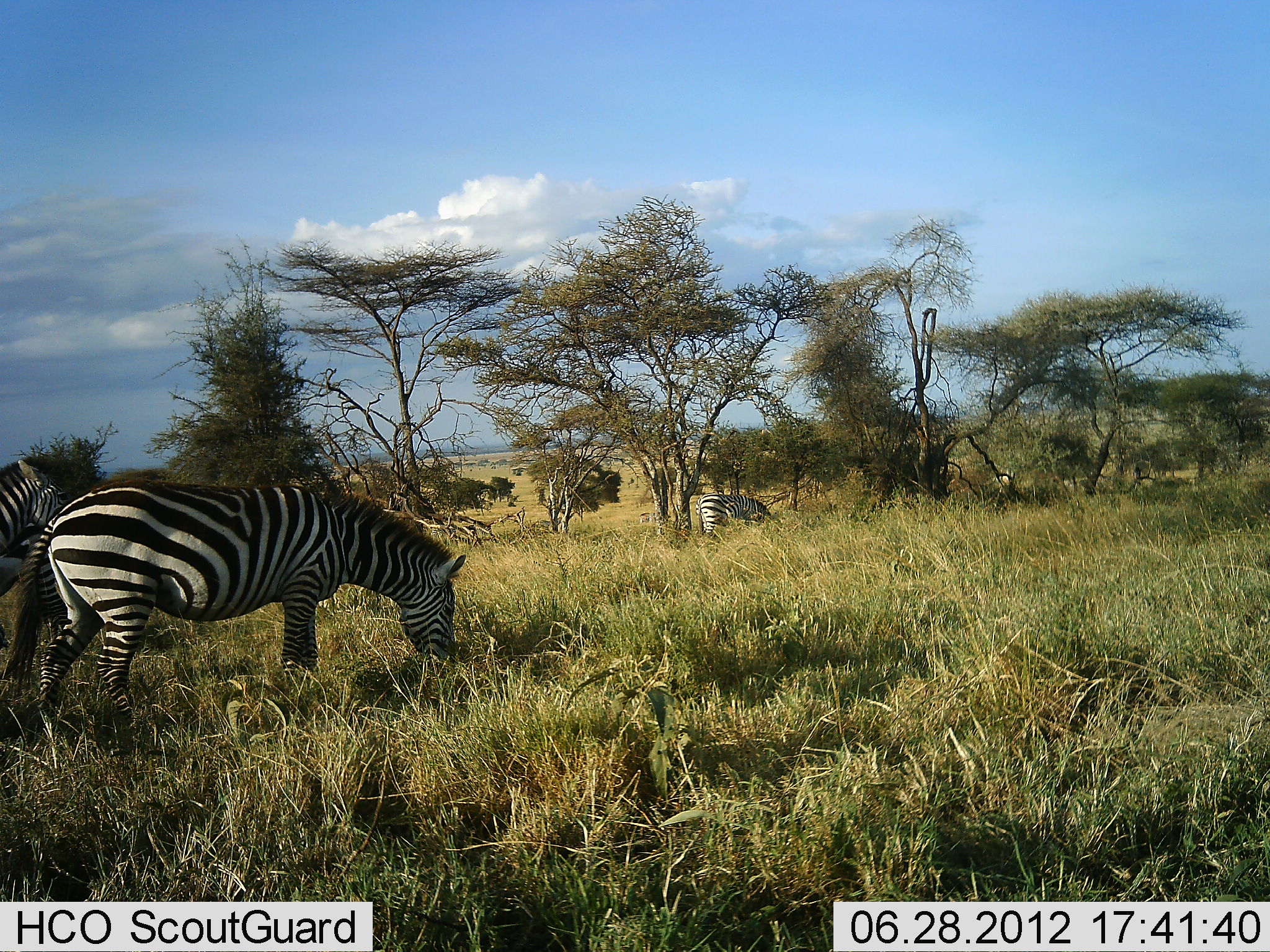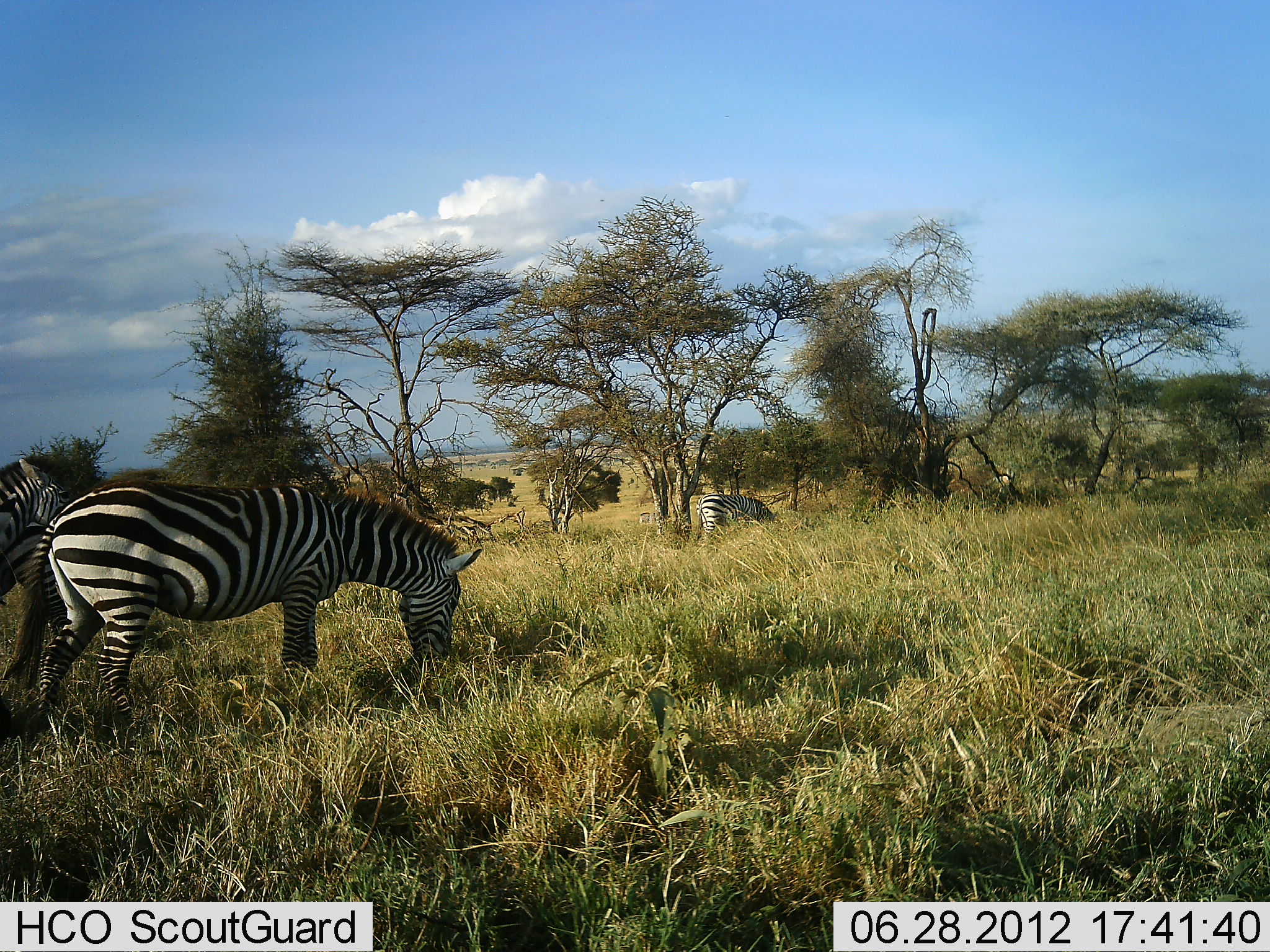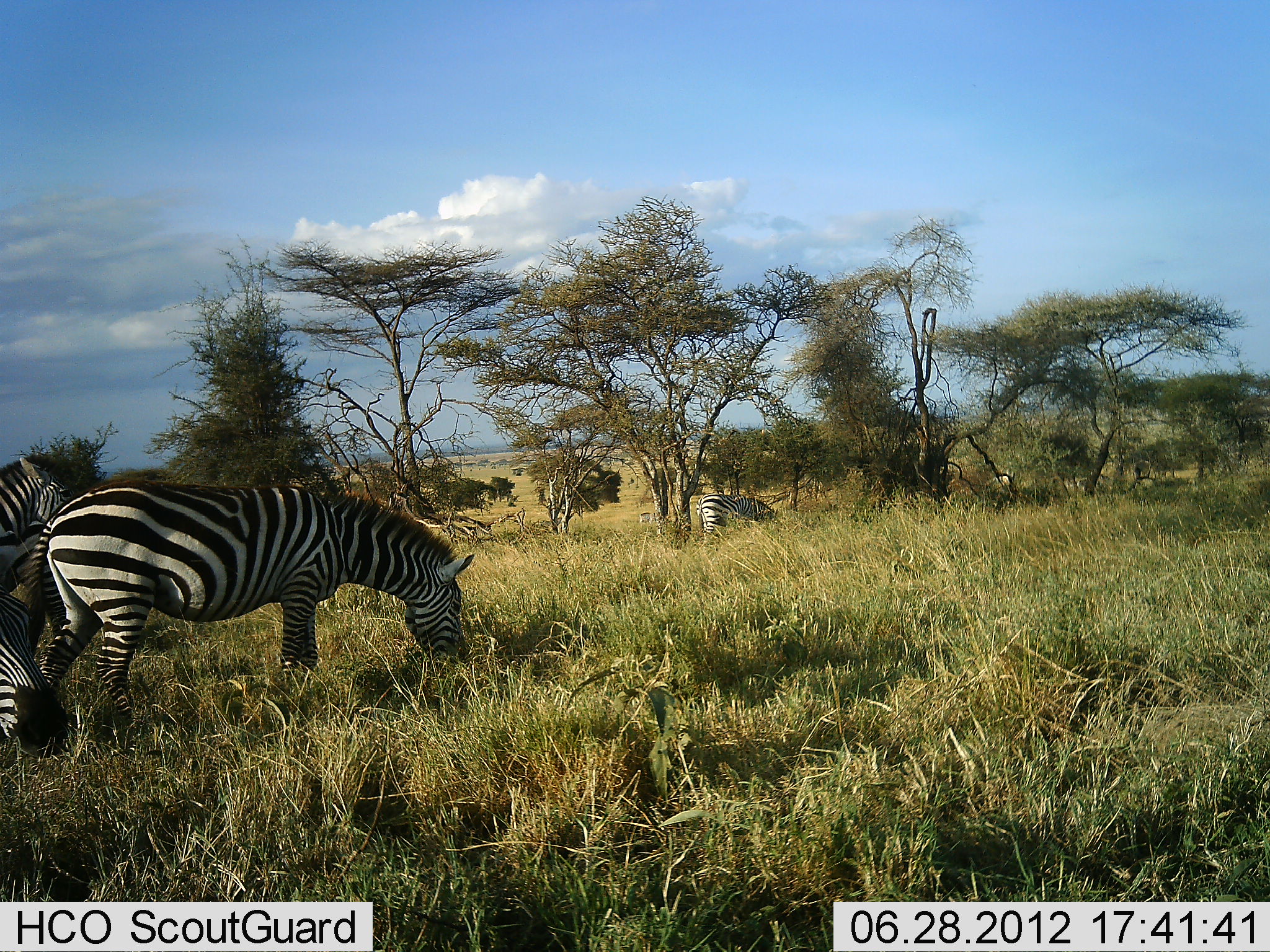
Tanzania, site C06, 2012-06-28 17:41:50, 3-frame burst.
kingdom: Animalia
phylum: Chordata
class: Mammalia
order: Perissodactyla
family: Equidae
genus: Equus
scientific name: Equus quagga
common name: plains zebra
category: zebra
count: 4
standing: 20%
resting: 0%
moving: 20%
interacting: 10%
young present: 0%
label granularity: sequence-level